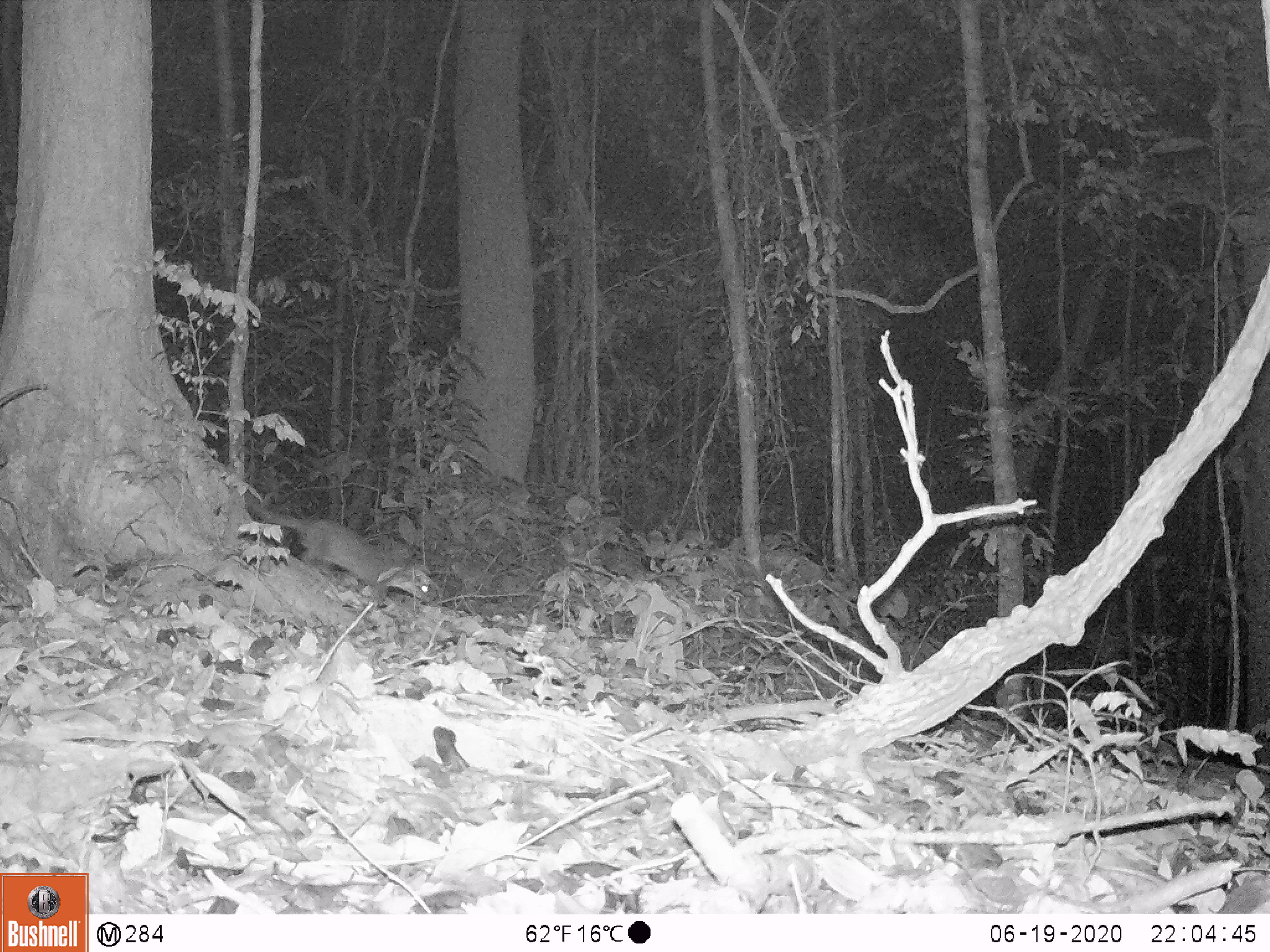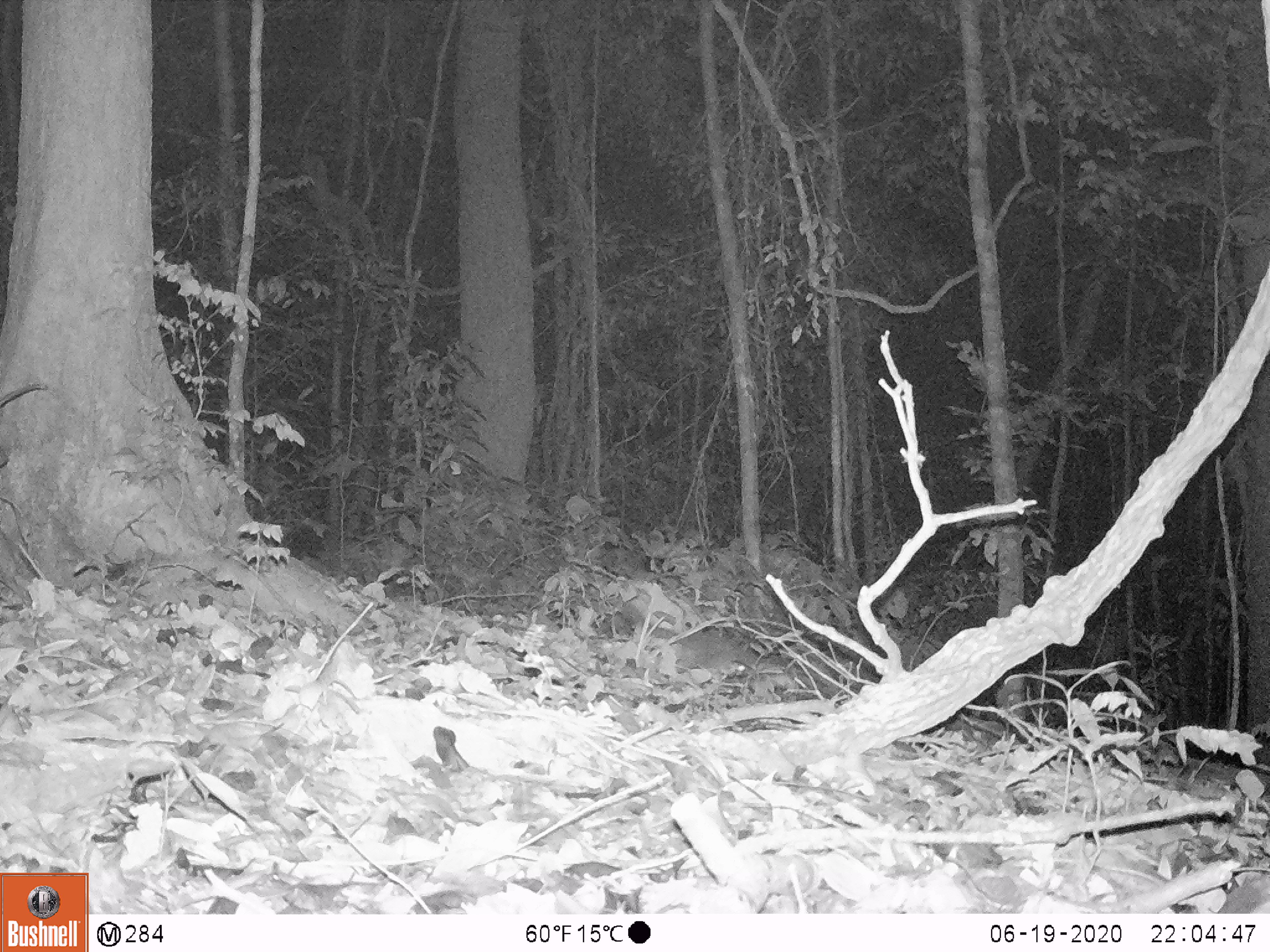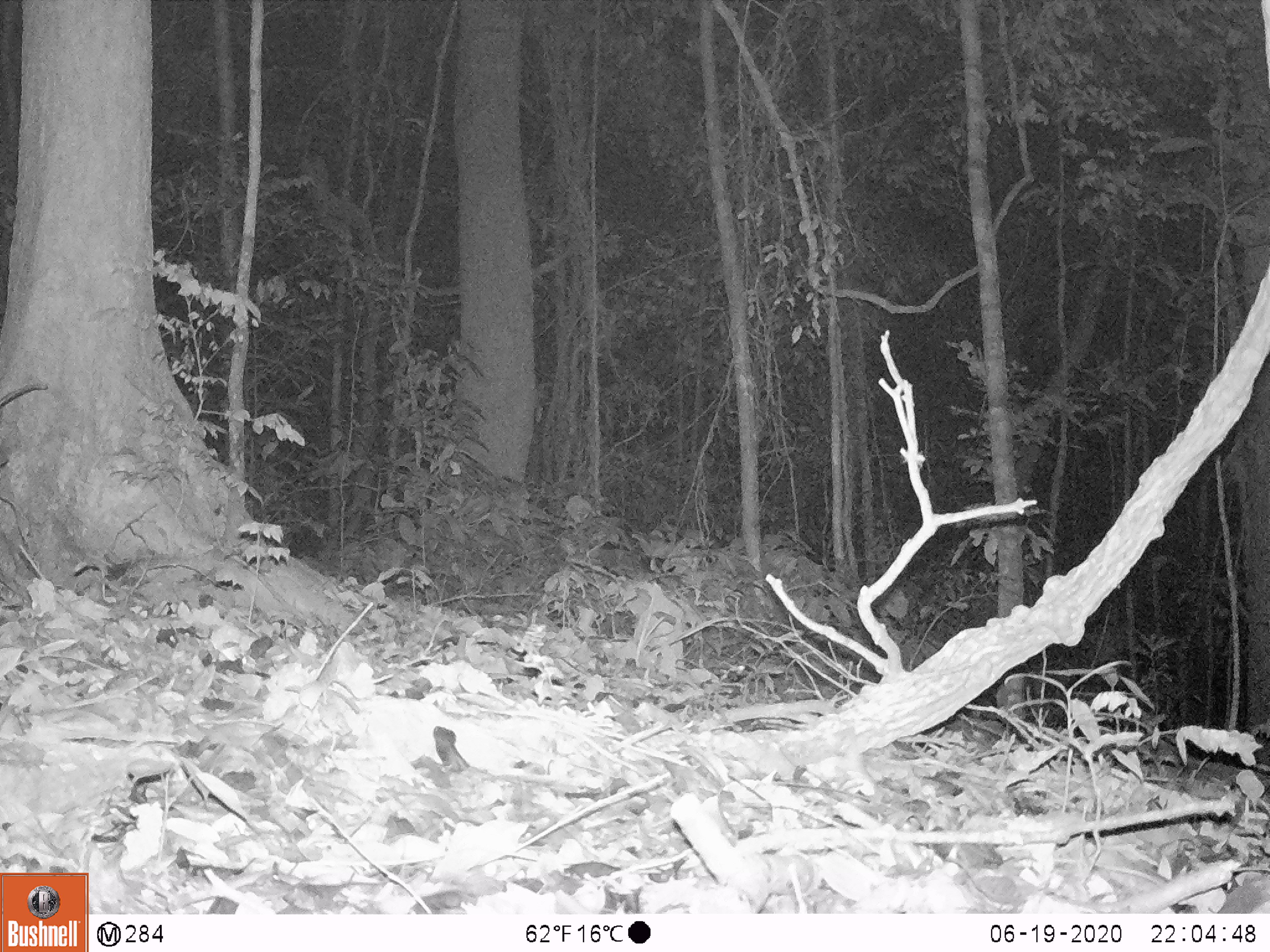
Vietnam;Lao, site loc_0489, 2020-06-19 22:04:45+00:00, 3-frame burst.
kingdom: Animalia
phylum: Chordata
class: Mammalia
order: Carnivora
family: Mustelidae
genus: Melogale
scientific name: Melogale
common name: ferret badger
Ferret badger (Melogale). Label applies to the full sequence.